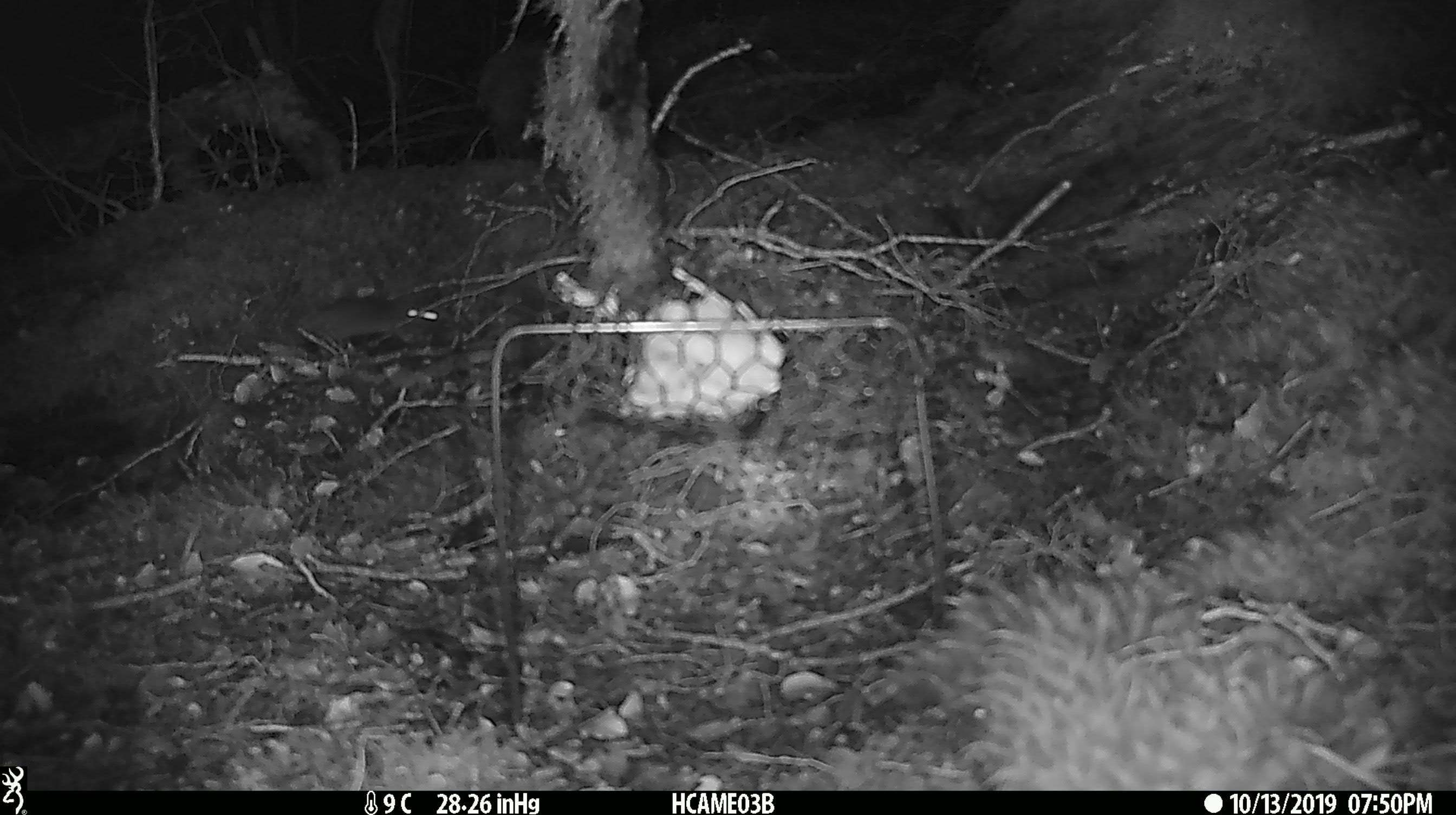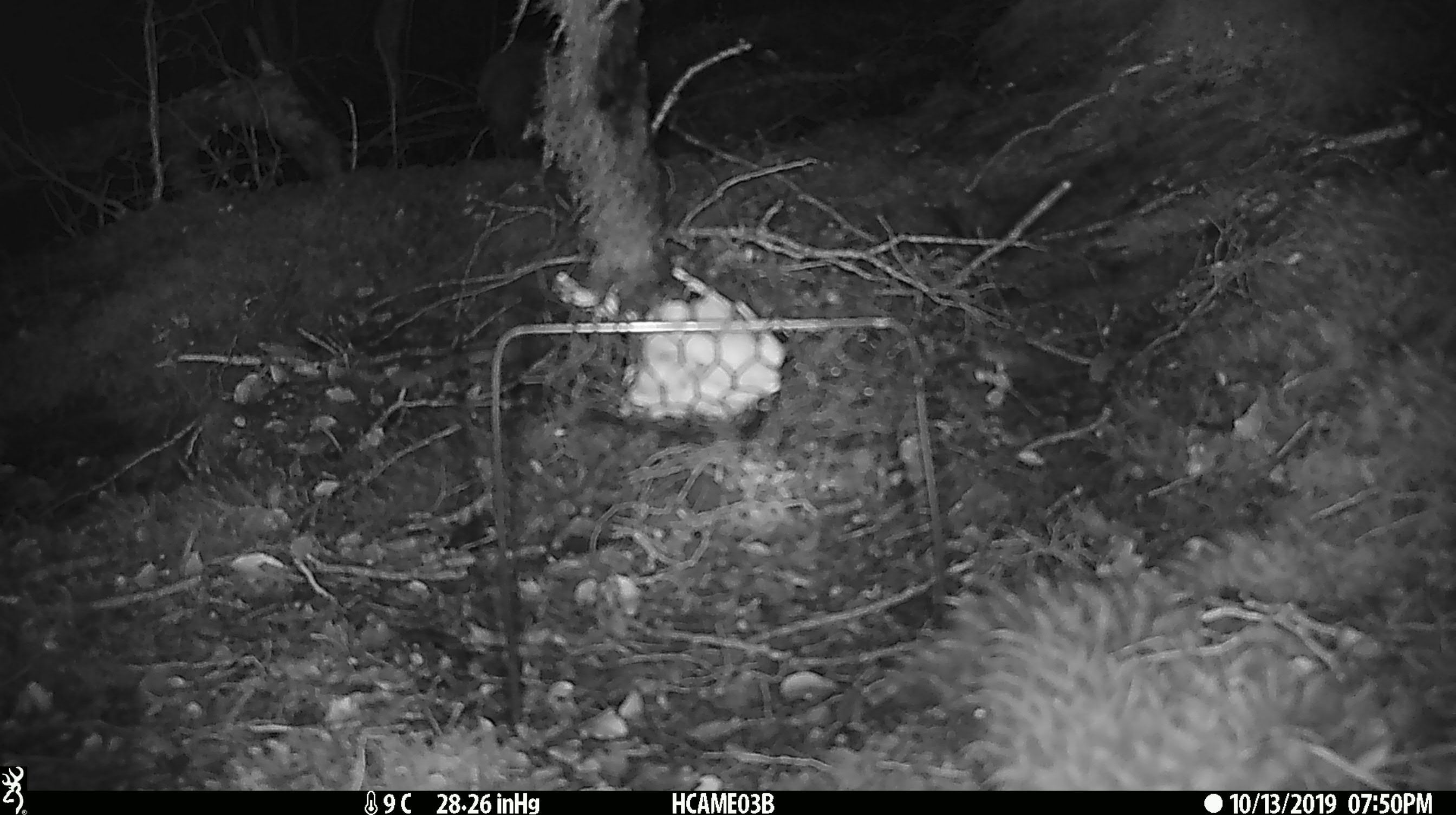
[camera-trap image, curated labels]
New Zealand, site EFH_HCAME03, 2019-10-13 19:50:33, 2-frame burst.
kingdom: Animalia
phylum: Chordata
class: Mammalia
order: Rodentia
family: Muridae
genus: Mus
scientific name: Mus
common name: mouse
Mouse (Mus).